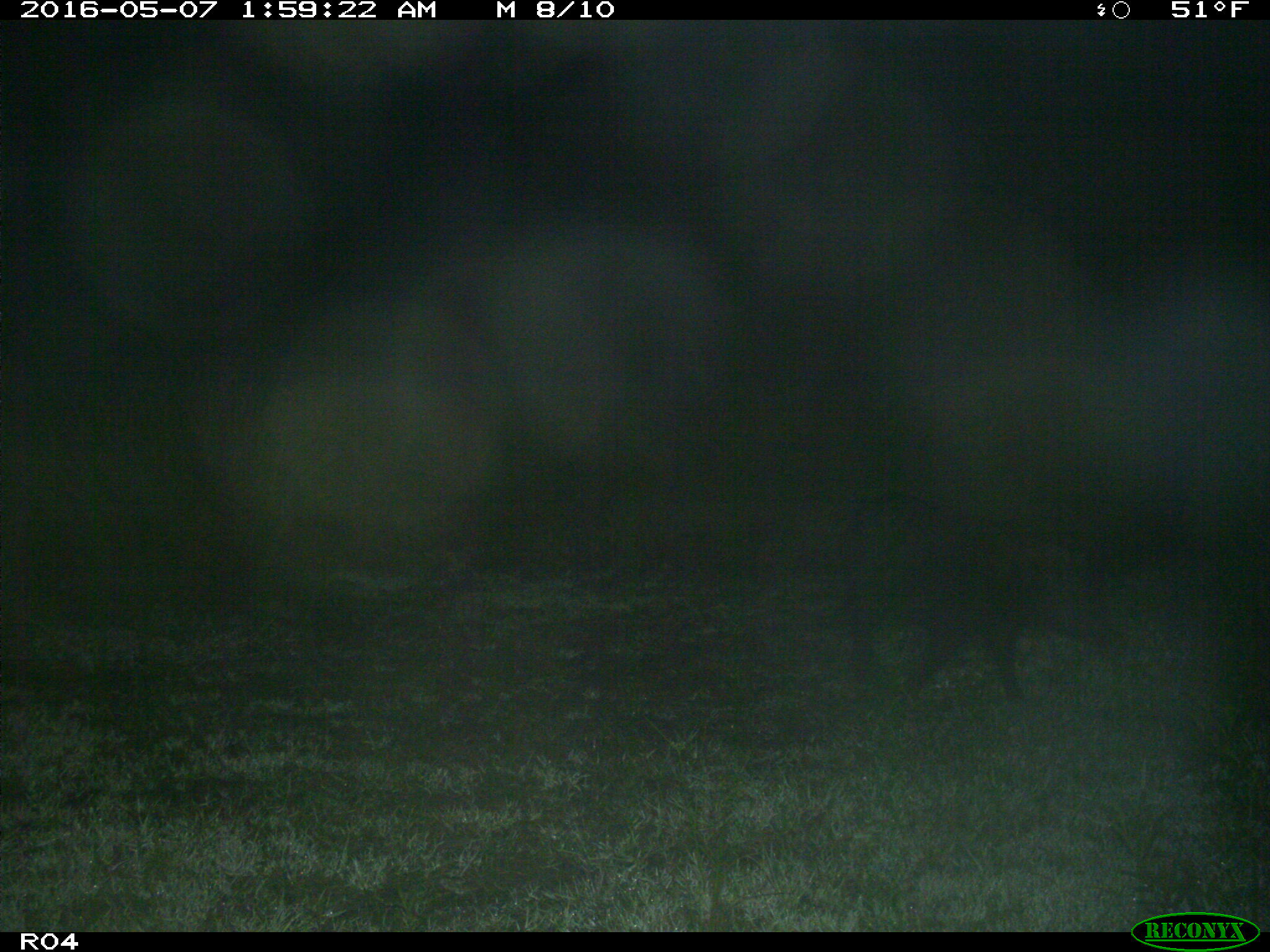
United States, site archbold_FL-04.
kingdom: Animalia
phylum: Chordata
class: Mammalia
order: Artiodactyla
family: Suidae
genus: Sus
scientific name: Sus scrofa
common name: wild boar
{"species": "Sus scrofa (wild boar)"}